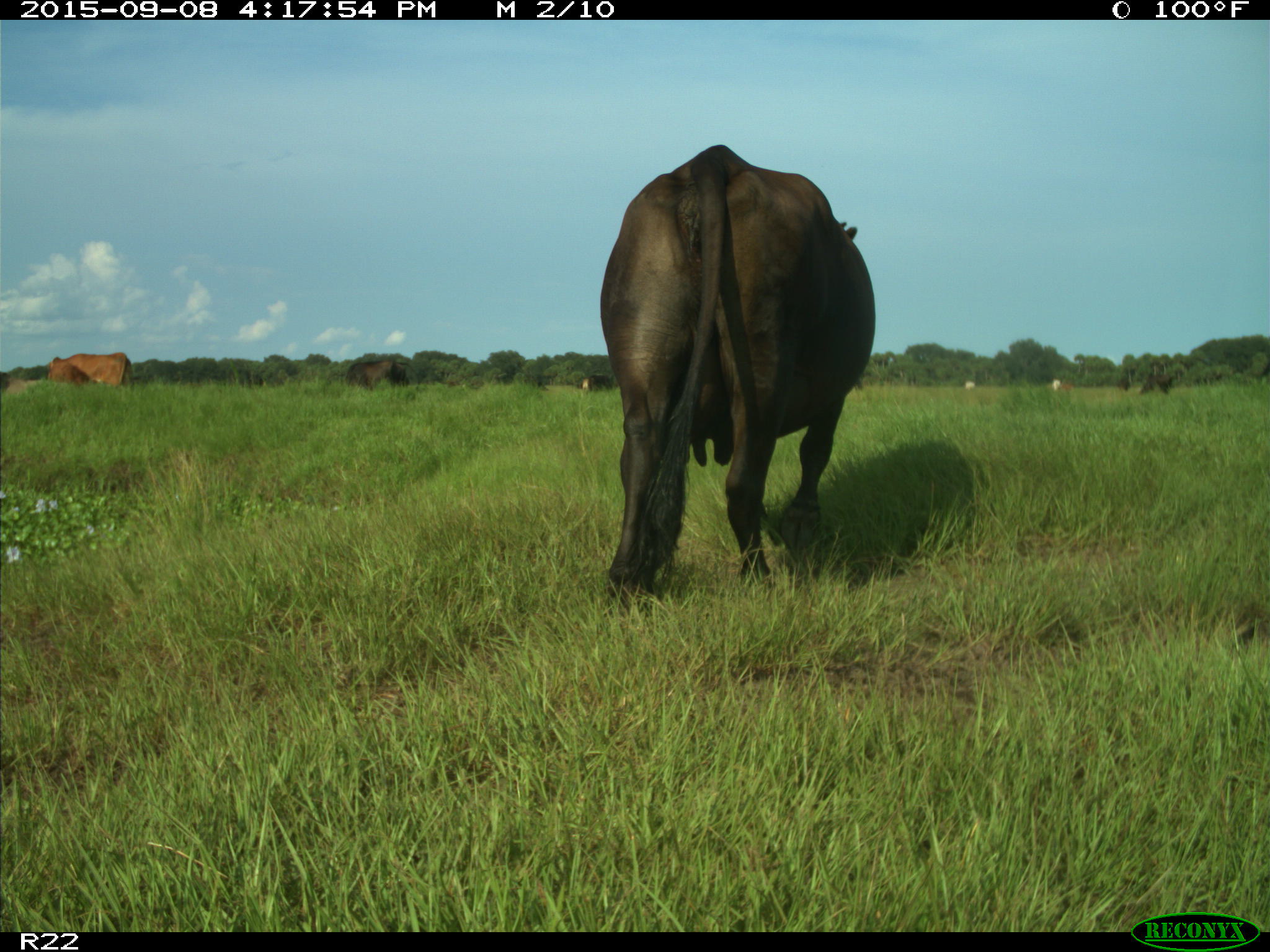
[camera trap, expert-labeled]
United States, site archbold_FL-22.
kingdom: Animalia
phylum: Chordata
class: Mammalia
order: Artiodactyla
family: Bovidae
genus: Bos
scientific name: Bos taurus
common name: domestic cow